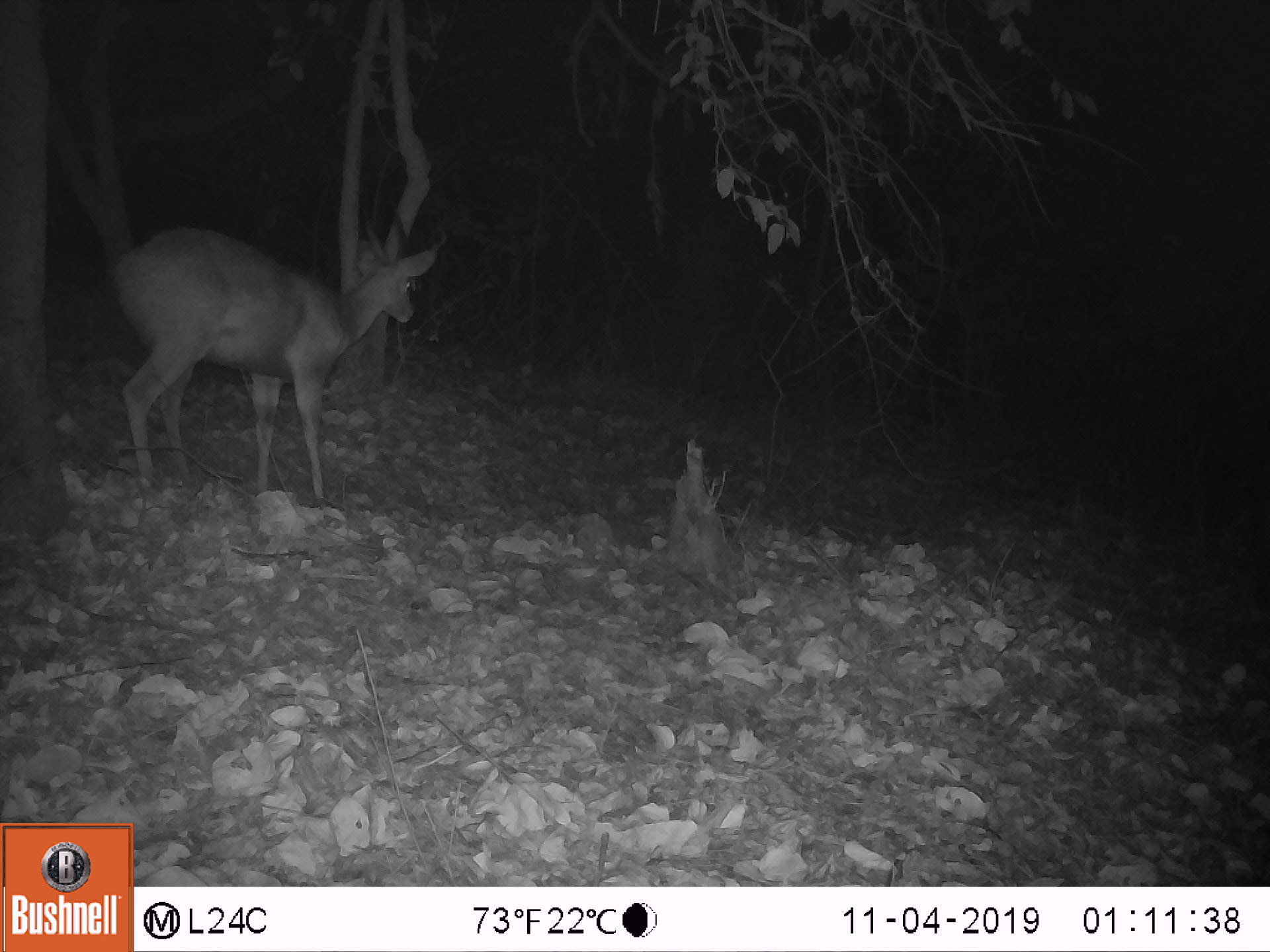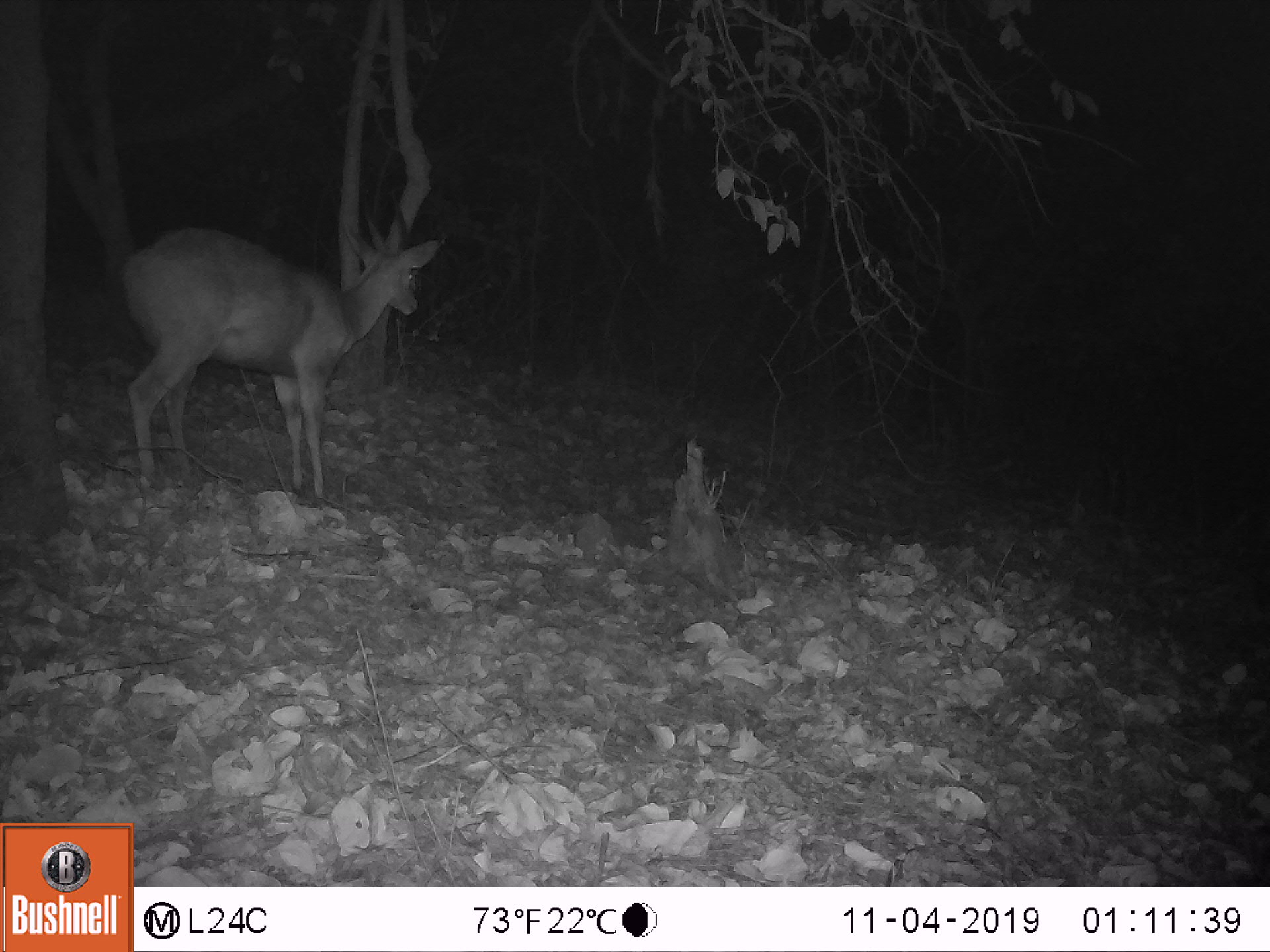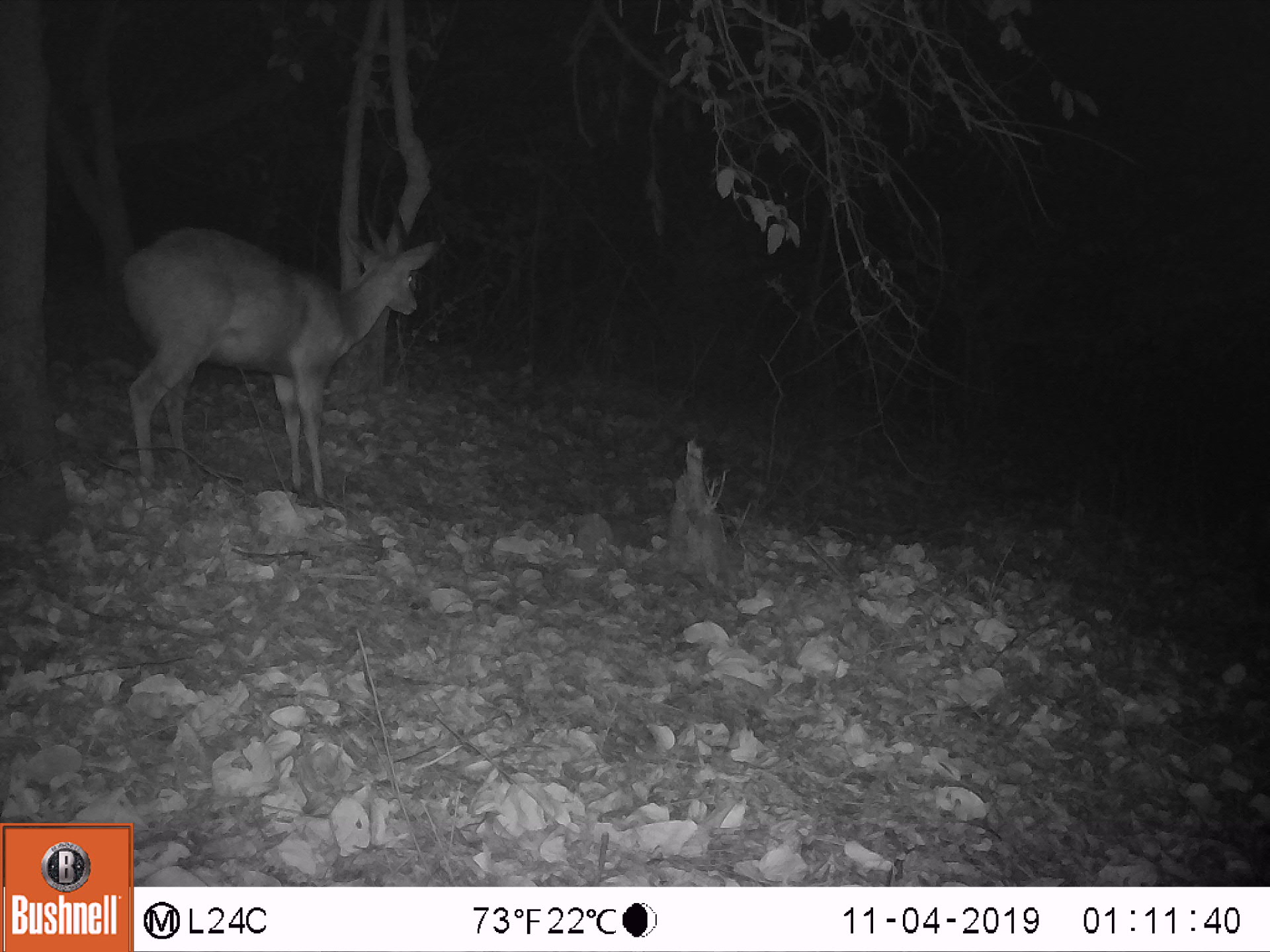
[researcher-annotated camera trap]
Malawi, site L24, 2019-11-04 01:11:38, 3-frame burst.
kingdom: Animalia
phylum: Chordata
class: Mammalia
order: Artiodactyla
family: Bovidae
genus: Tragelaphus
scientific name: Tragelaphus sylvaticus sylvaticus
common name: cape bushbuck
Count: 1.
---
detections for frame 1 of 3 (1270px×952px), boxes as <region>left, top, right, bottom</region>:
cape bushbuck: <region>100, 190, 456, 520</region>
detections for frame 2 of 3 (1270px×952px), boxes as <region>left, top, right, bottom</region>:
cape bushbuck: <region>108, 189, 460, 518</region>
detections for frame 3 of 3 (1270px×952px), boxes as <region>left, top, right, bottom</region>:
cape bushbuck: <region>112, 195, 456, 523</region>